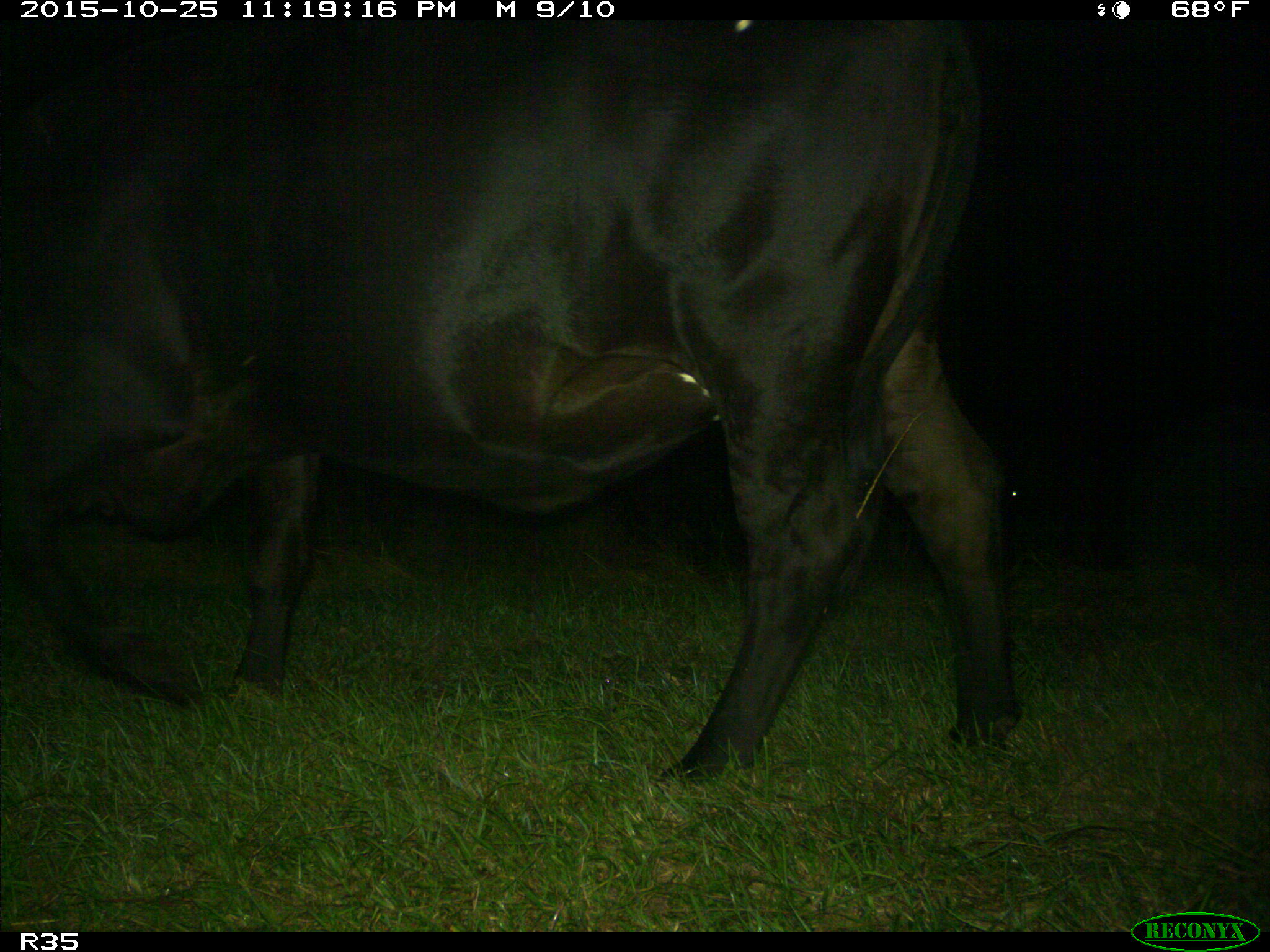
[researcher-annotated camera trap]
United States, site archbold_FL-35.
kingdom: Animalia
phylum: Chordata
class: Mammalia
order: Artiodactyla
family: Bovidae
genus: Bos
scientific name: Bos taurus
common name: domestic cow